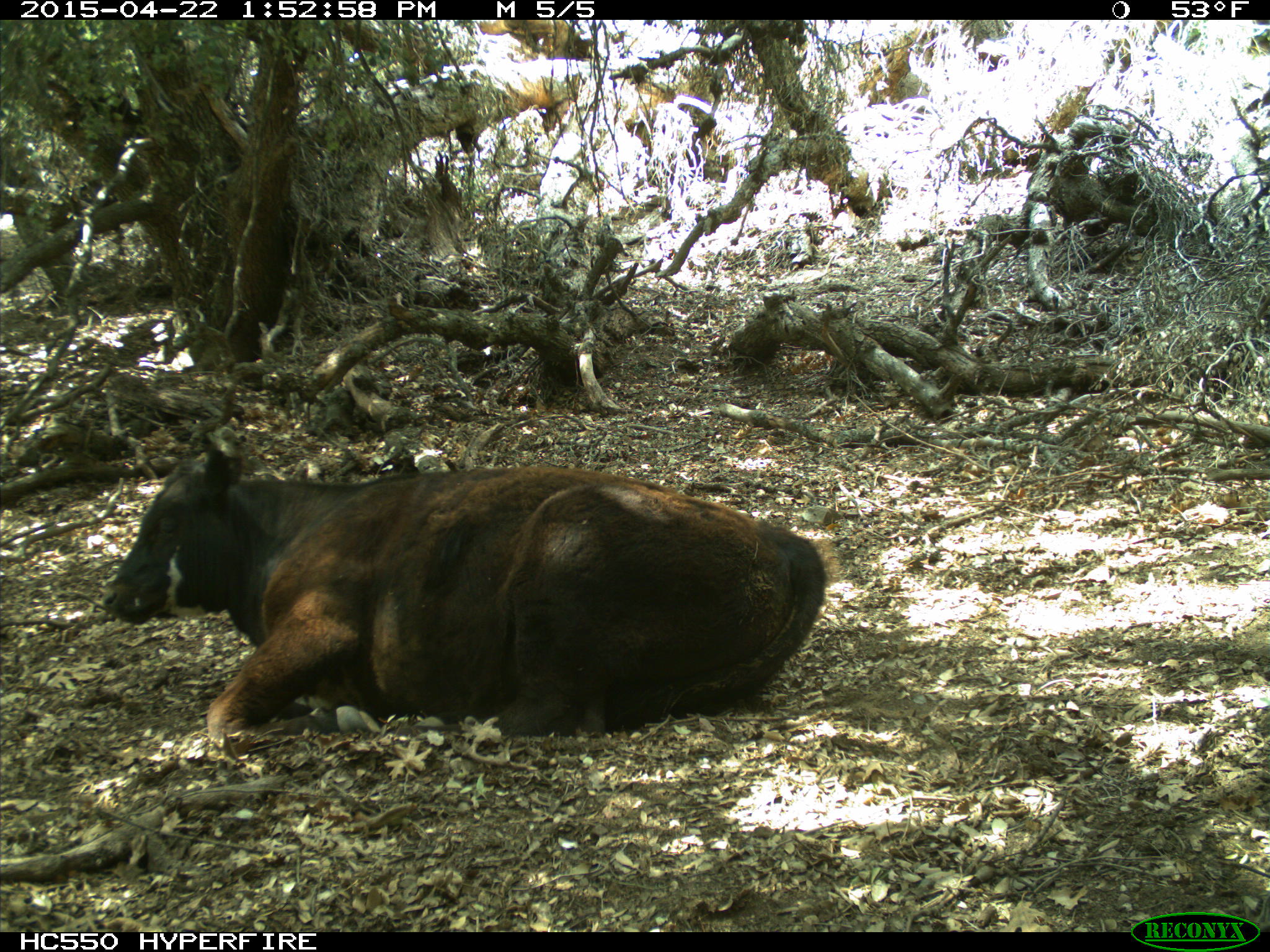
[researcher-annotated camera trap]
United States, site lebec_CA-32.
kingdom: Animalia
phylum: Chordata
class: Mammalia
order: Artiodactyla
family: Bovidae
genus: Bos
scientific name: Bos taurus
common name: domestic cow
Bos taurus (domestic cow).